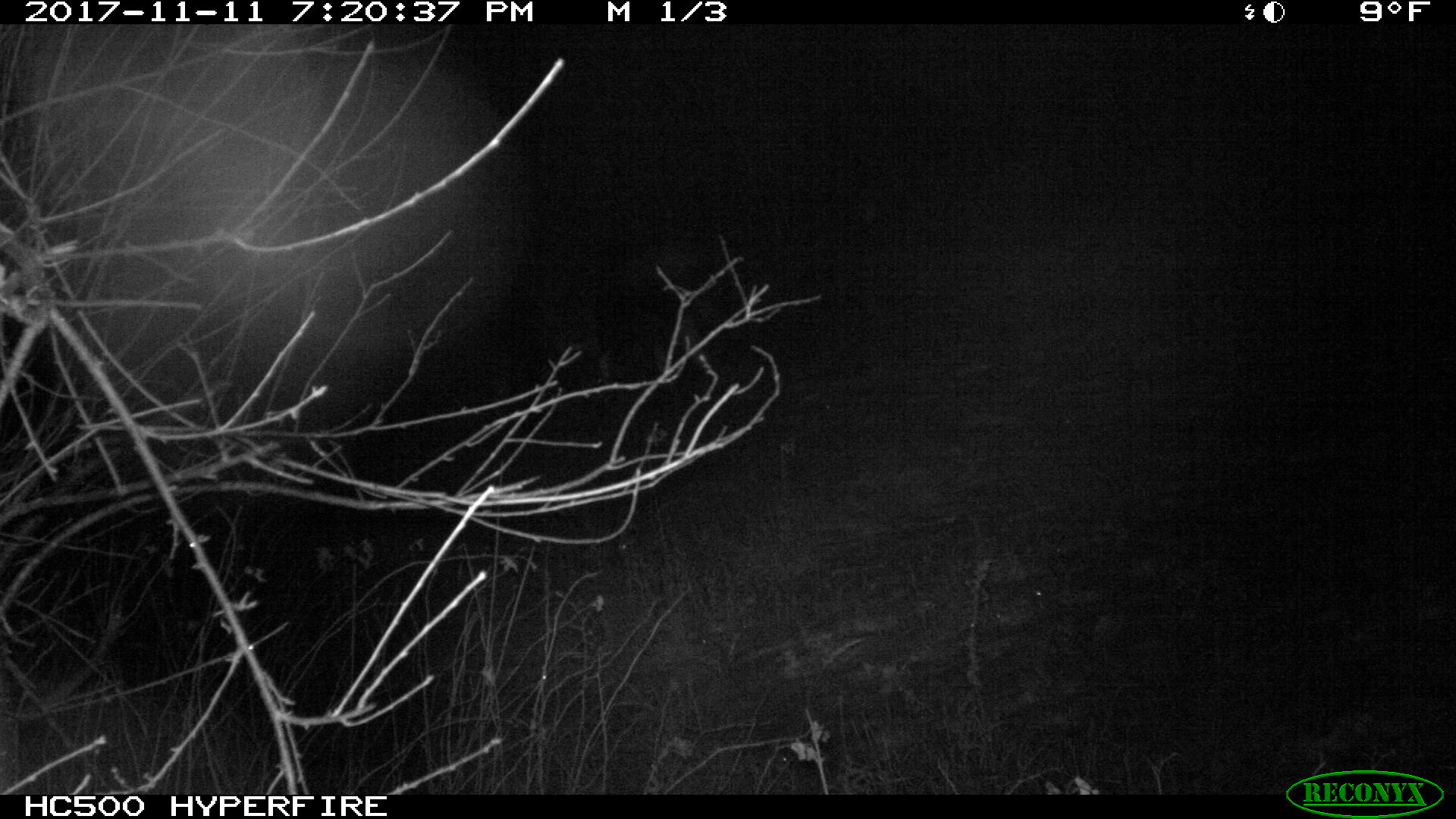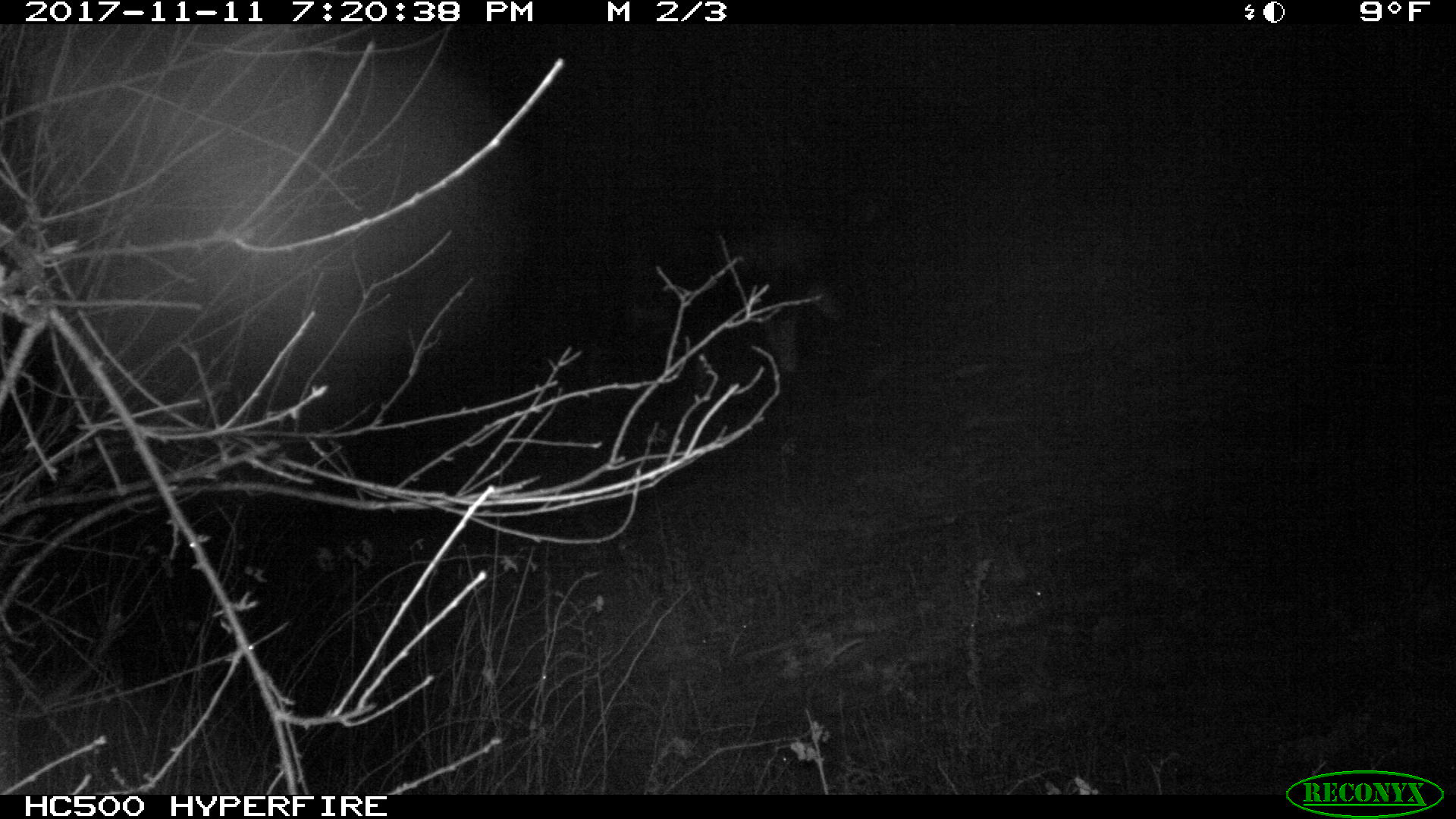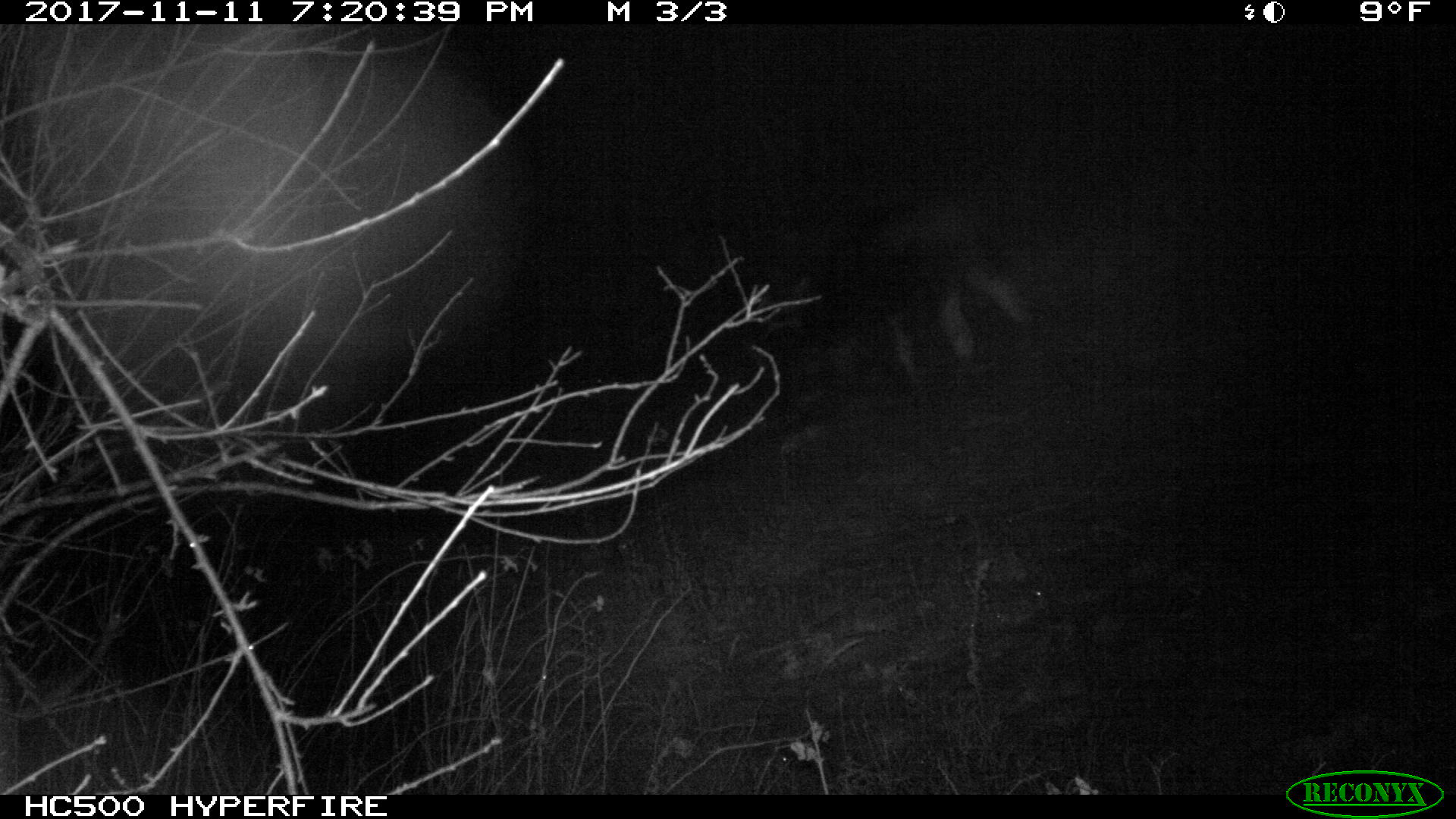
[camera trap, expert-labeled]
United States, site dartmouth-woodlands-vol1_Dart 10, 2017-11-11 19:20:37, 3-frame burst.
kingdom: Animalia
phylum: Chordata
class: Mammalia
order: Artiodactyla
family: Cervidae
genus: Alces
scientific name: Alces alces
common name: moose